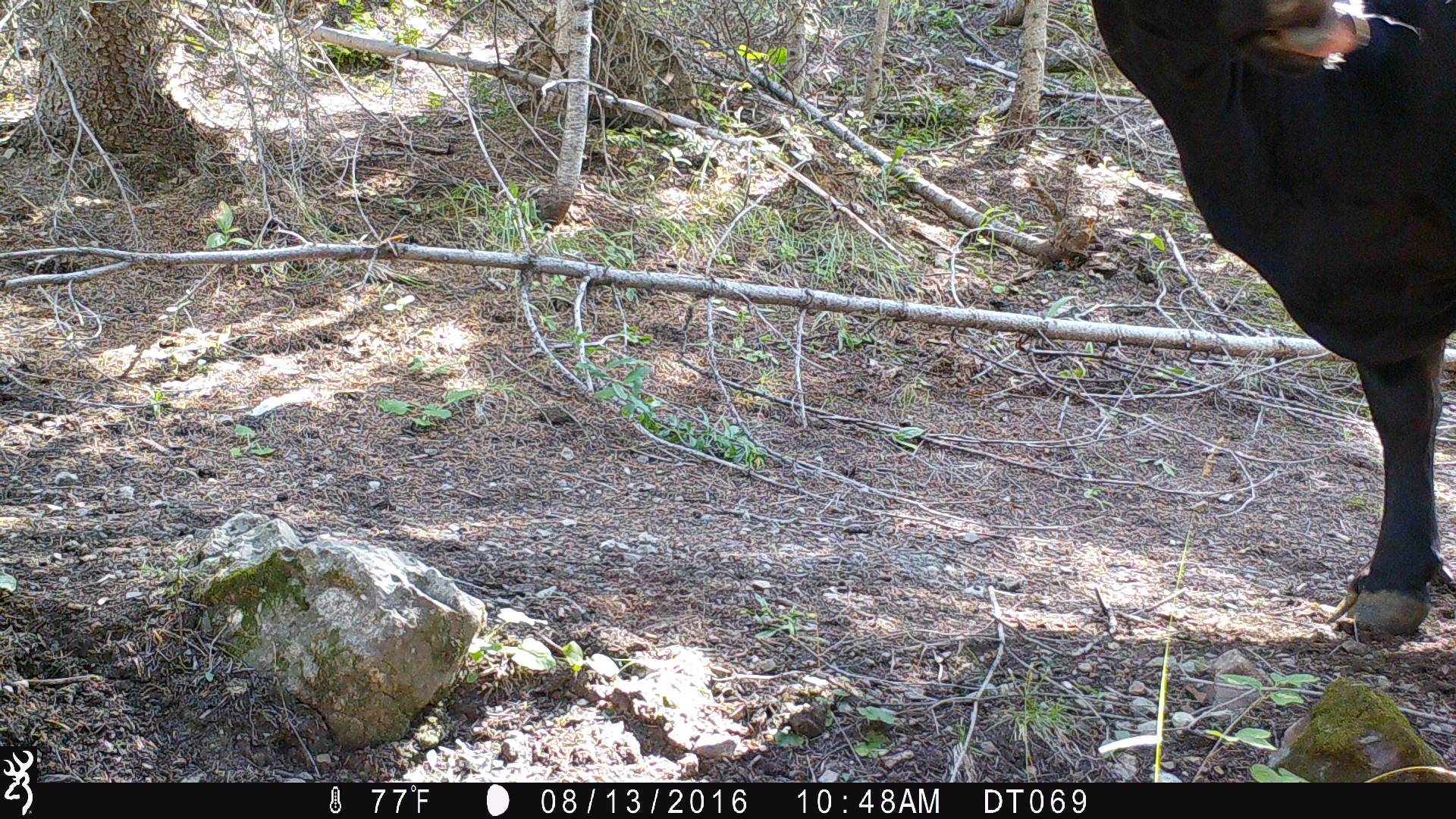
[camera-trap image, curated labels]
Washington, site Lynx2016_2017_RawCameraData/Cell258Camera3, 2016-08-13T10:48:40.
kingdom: Animalia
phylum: Chordata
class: Mammalia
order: Artiodactyla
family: Bovidae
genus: Bos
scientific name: Bos taurus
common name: domestic cattle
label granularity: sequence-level